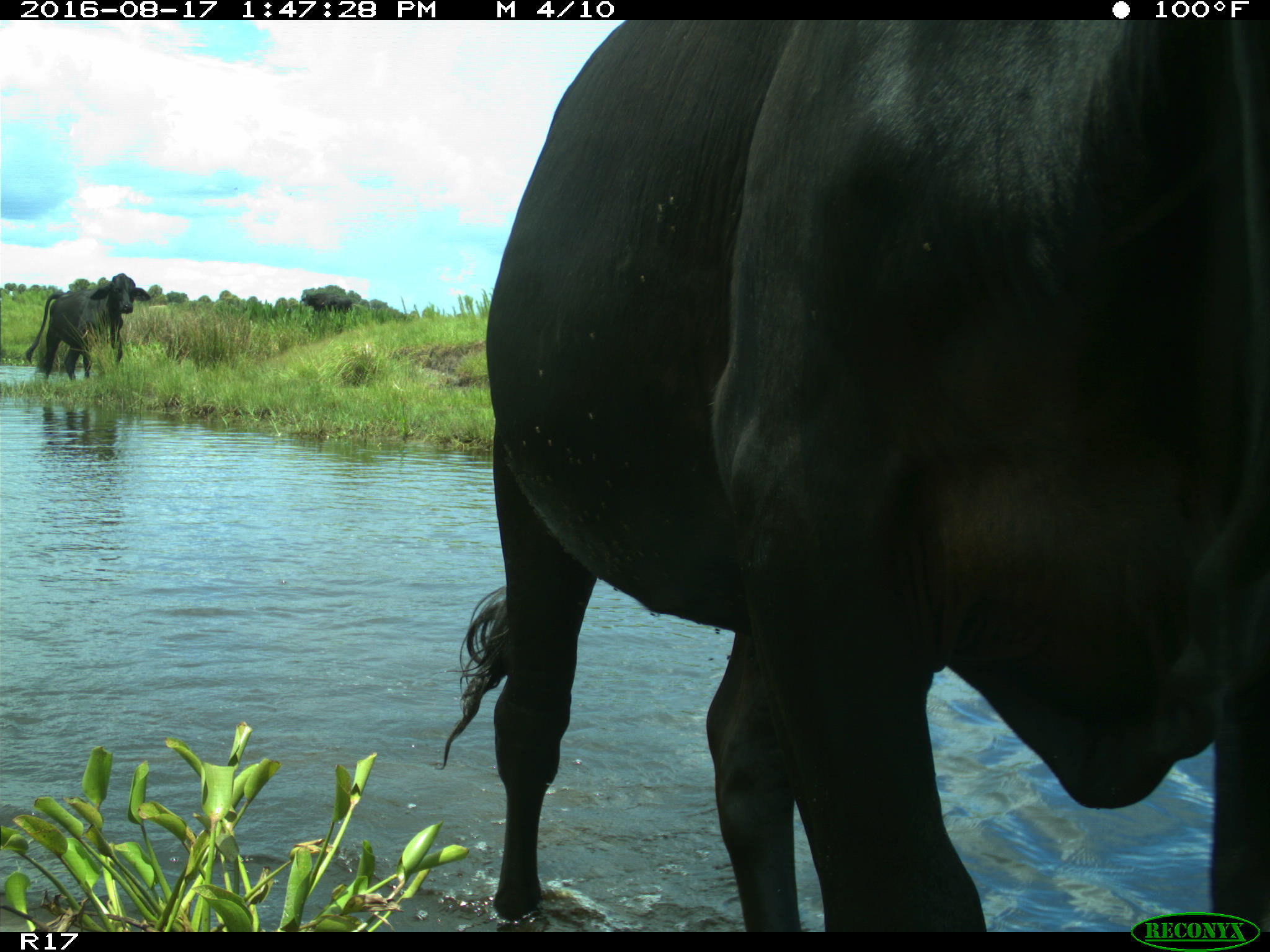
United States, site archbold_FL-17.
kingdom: Animalia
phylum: Chordata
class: Mammalia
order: Artiodactyla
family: Bovidae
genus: Bos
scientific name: Bos taurus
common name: domestic cow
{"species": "Bos taurus (domestic cow)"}